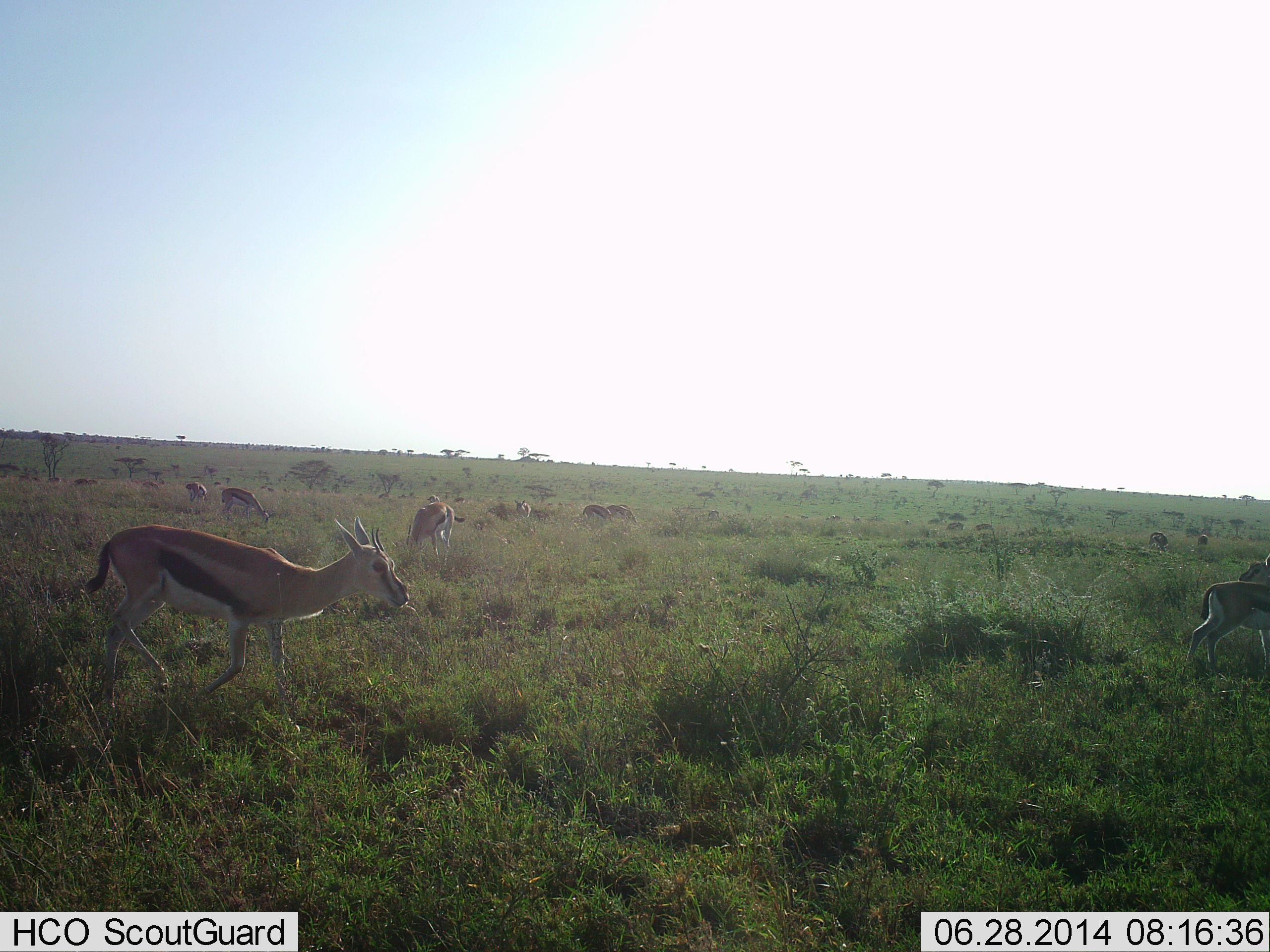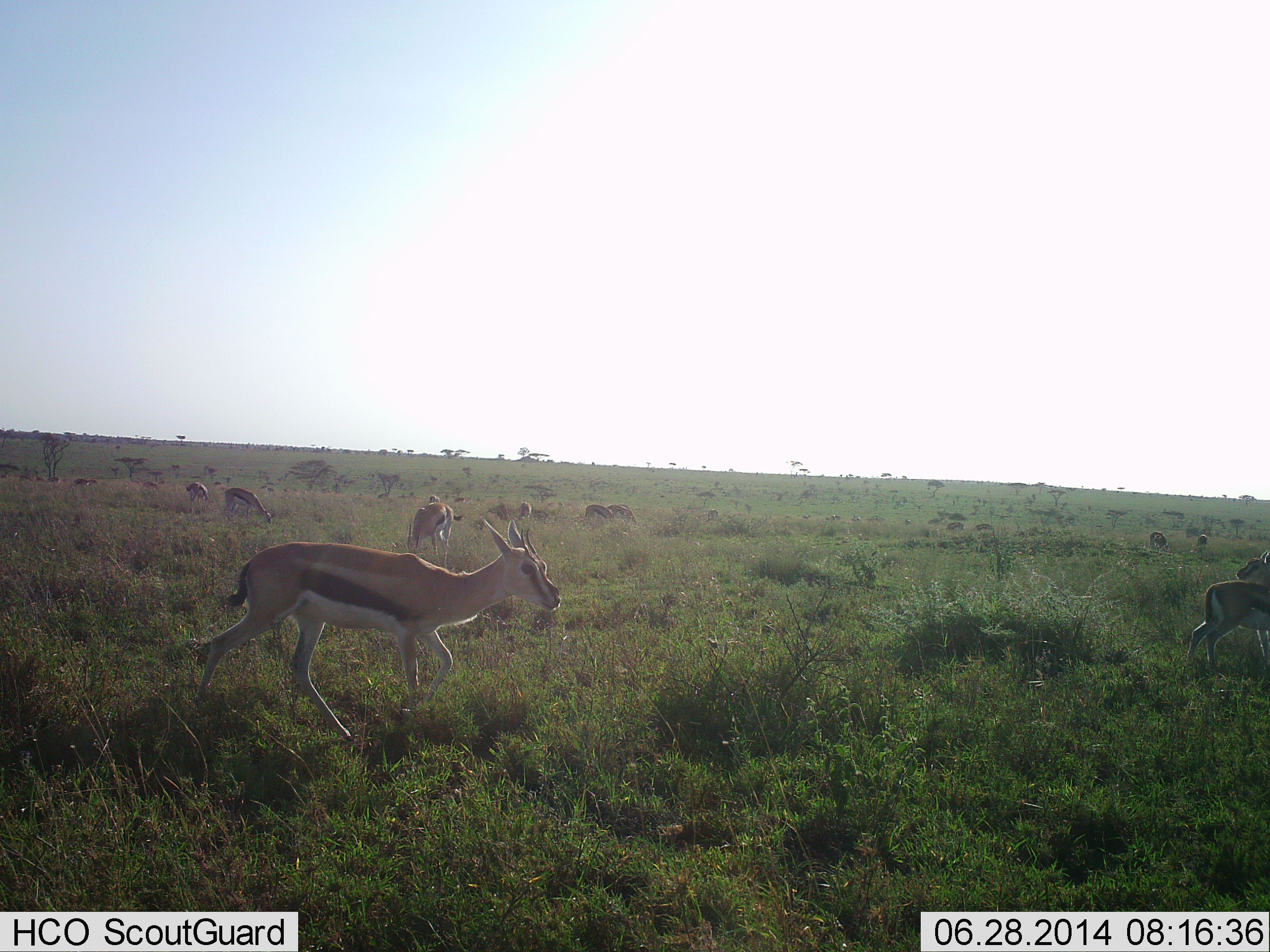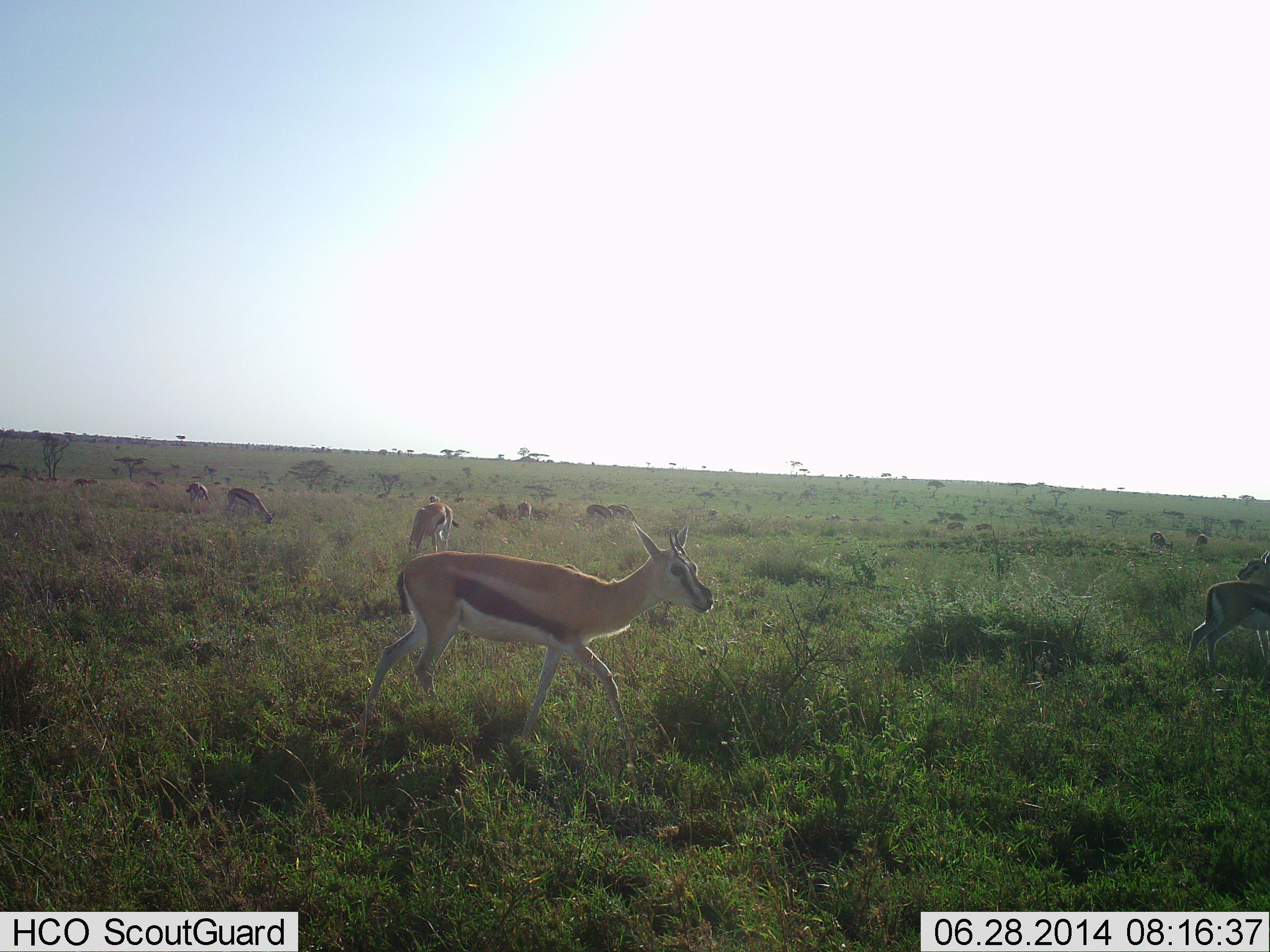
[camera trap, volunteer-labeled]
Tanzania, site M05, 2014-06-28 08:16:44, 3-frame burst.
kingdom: Animalia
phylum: Chordata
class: Mammalia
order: Artiodactyla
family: Bovidae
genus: Eudorcas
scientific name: Eudorcas thomsonii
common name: thomson's gazelle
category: gazellethomsons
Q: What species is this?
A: Gazellethomsons (thomson's gazelle) (Eudorcas thomsonii).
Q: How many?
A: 11-50.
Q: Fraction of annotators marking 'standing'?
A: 50%.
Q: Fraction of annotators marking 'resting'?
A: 10%.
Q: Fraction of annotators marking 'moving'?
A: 100%.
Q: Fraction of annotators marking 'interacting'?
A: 0%.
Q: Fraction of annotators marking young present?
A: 0%.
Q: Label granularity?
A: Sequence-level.